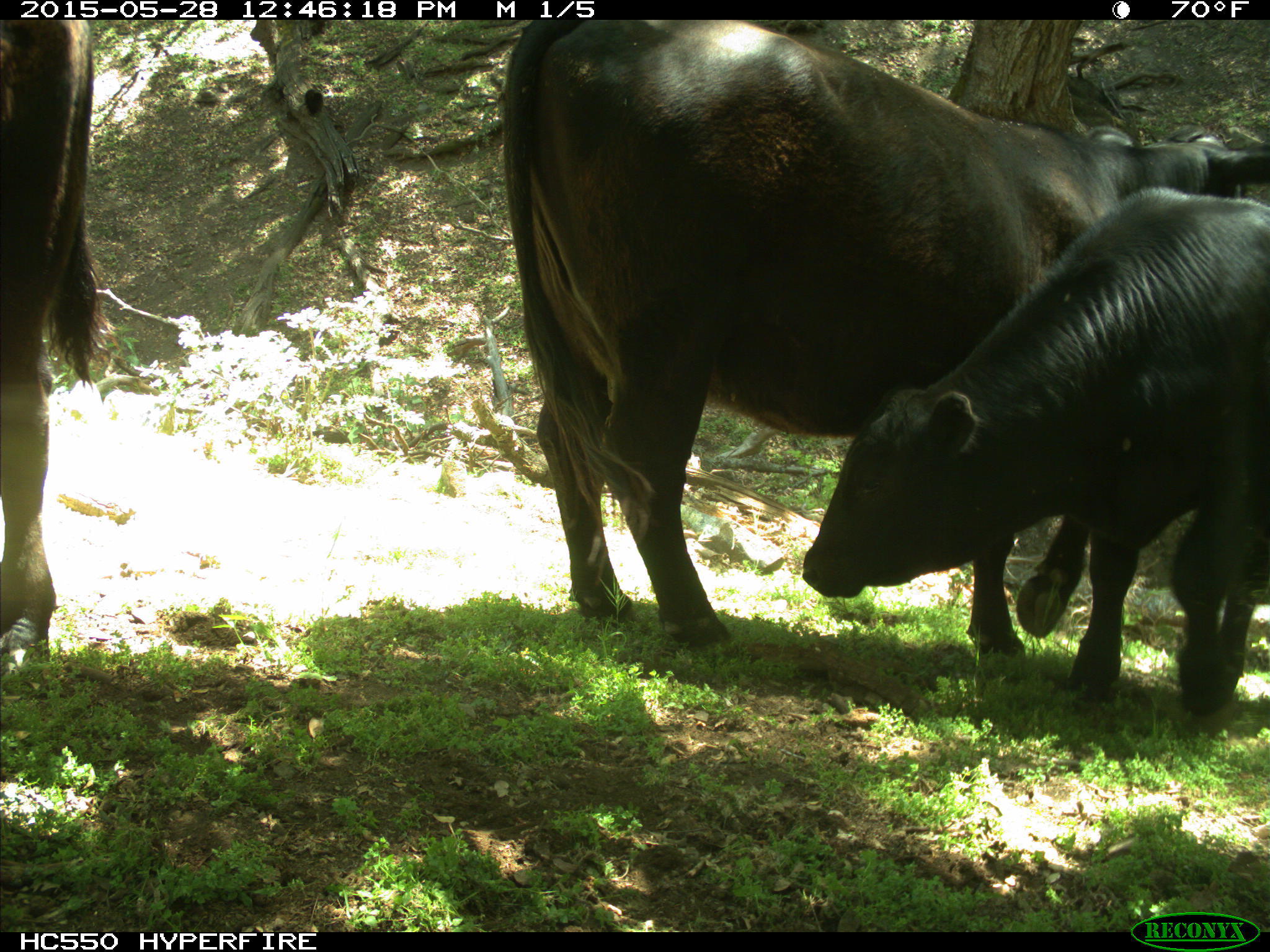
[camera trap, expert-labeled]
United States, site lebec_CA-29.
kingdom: Animalia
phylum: Chordata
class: Mammalia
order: Artiodactyla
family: Bovidae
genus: Bos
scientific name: Bos taurus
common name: domestic cow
Bos taurus (domestic cow).